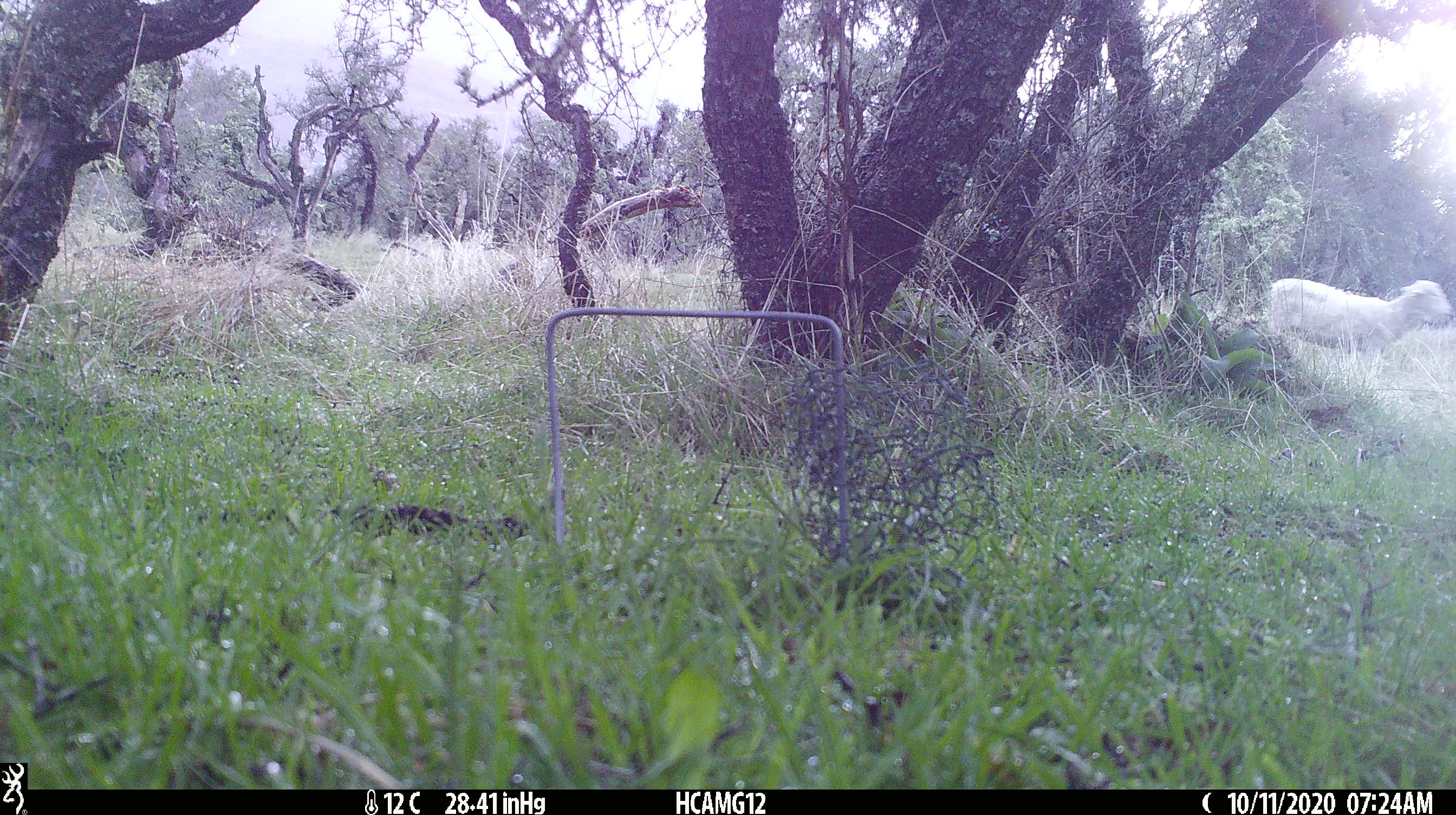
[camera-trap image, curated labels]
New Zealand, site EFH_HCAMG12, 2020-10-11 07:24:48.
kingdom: Animalia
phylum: Chordata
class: Mammalia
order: Artiodactyla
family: Bovidae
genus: Ovis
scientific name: Ovis aries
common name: domestic sheep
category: sheep